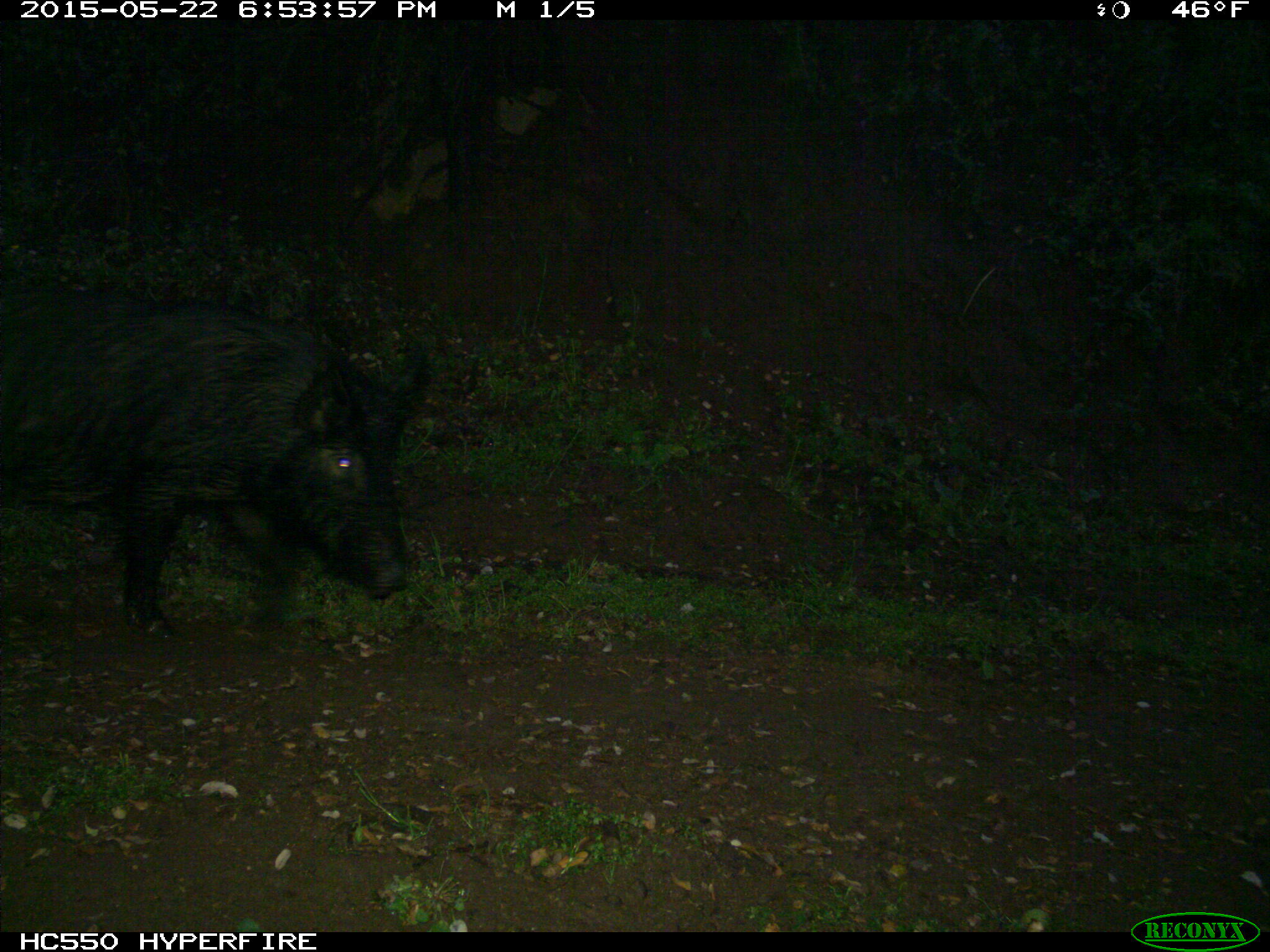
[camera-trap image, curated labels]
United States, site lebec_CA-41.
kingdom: Animalia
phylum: Chordata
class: Mammalia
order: Artiodactyla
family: Suidae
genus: Sus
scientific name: Sus scrofa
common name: wild boar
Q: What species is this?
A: Sus scrofa (wild boar).